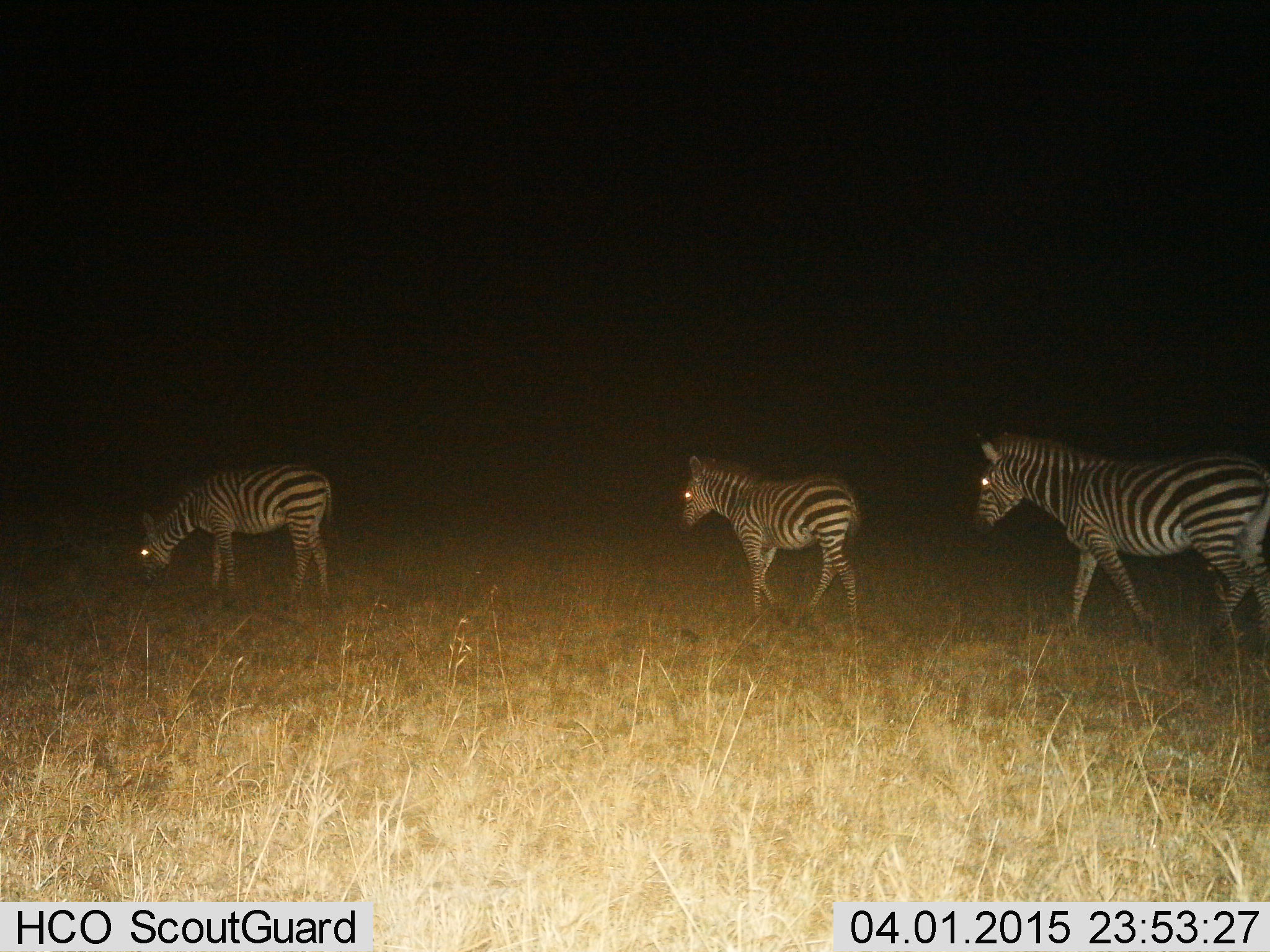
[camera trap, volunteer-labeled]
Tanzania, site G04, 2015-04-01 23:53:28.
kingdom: Animalia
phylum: Chordata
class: Mammalia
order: Perissodactyla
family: Equidae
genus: Equus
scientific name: Equus quagga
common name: plains zebra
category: zebra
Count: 3.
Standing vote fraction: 30%.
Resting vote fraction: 0%.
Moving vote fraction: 80%.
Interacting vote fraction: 0%.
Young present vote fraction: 20%.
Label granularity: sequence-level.